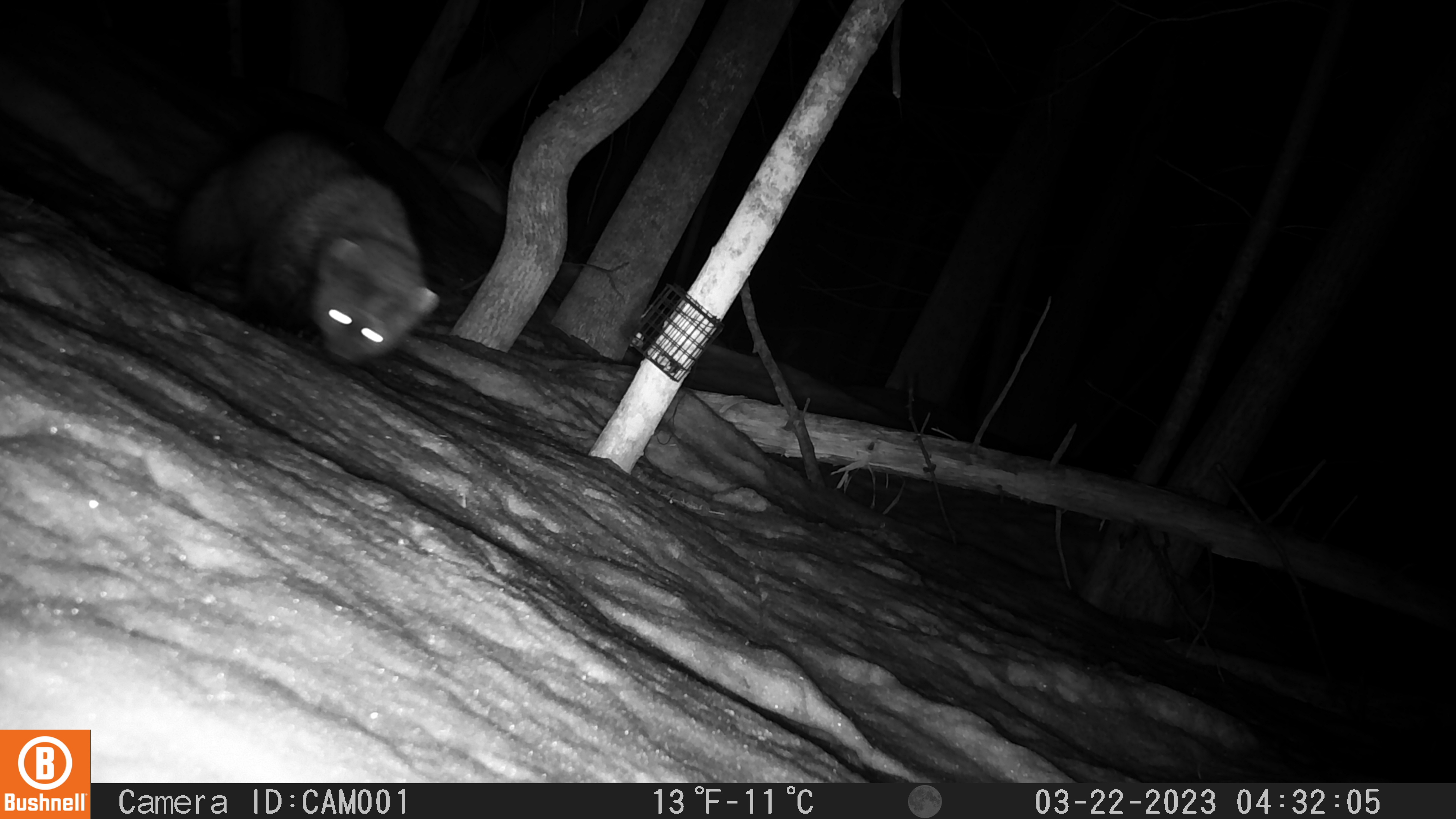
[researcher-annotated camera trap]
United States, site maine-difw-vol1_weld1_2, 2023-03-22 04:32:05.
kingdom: Animalia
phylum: Chordata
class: Mammalia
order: Carnivora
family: Mustelidae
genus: Pekania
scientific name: Pekania pennanti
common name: fisher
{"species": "fisher (Pekania pennanti)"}